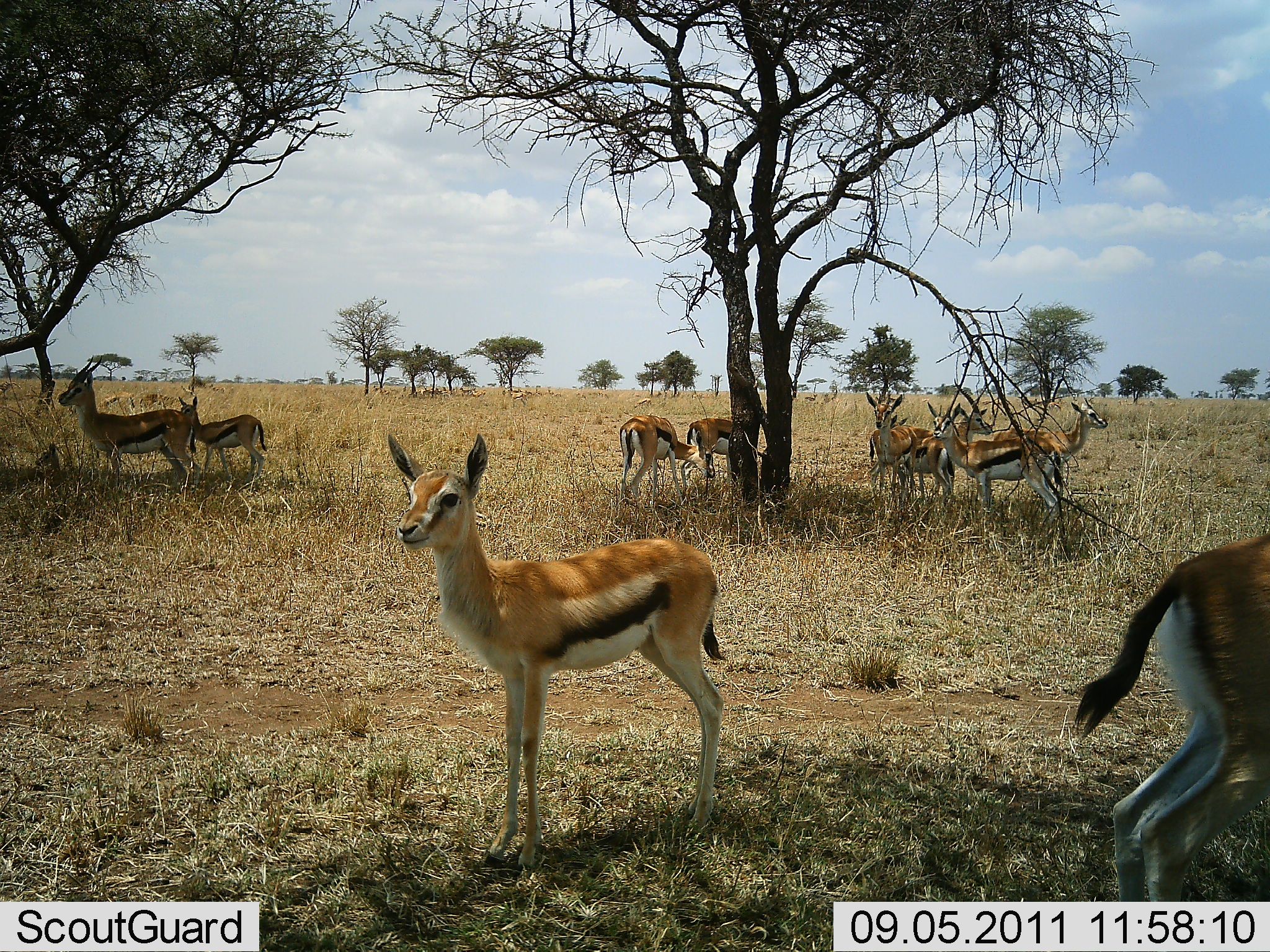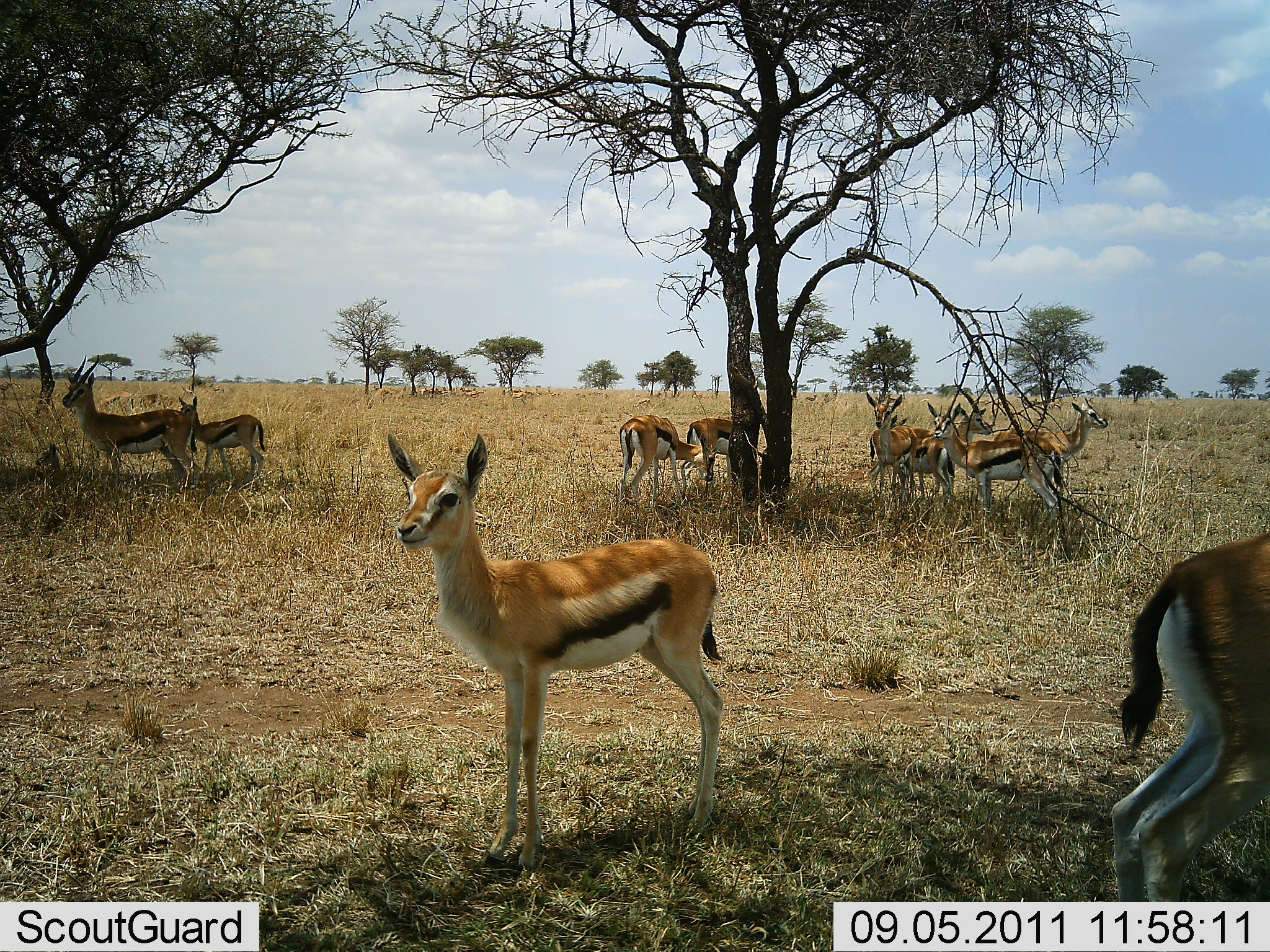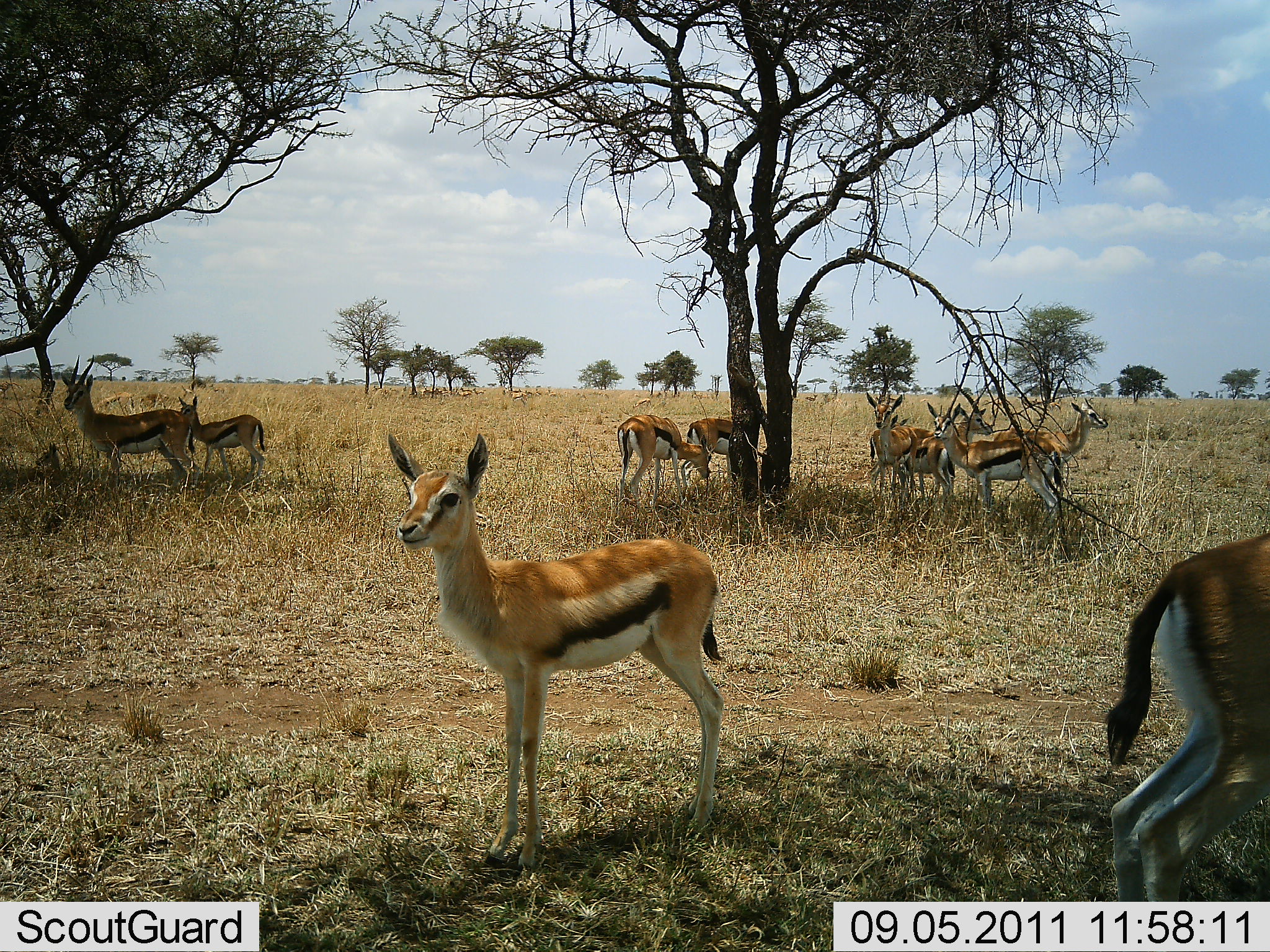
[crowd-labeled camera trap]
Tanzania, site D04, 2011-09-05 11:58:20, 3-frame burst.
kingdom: Animalia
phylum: Chordata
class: Mammalia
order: Artiodactyla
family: Bovidae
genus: Eudorcas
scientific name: Eudorcas thomsonii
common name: thomson's gazelle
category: gazellethomsons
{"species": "gazellethomsons (thomson's gazelle) (Eudorcas thomsonii)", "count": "11-50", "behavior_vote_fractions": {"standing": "93%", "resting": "21%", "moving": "7%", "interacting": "14%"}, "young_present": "43%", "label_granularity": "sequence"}